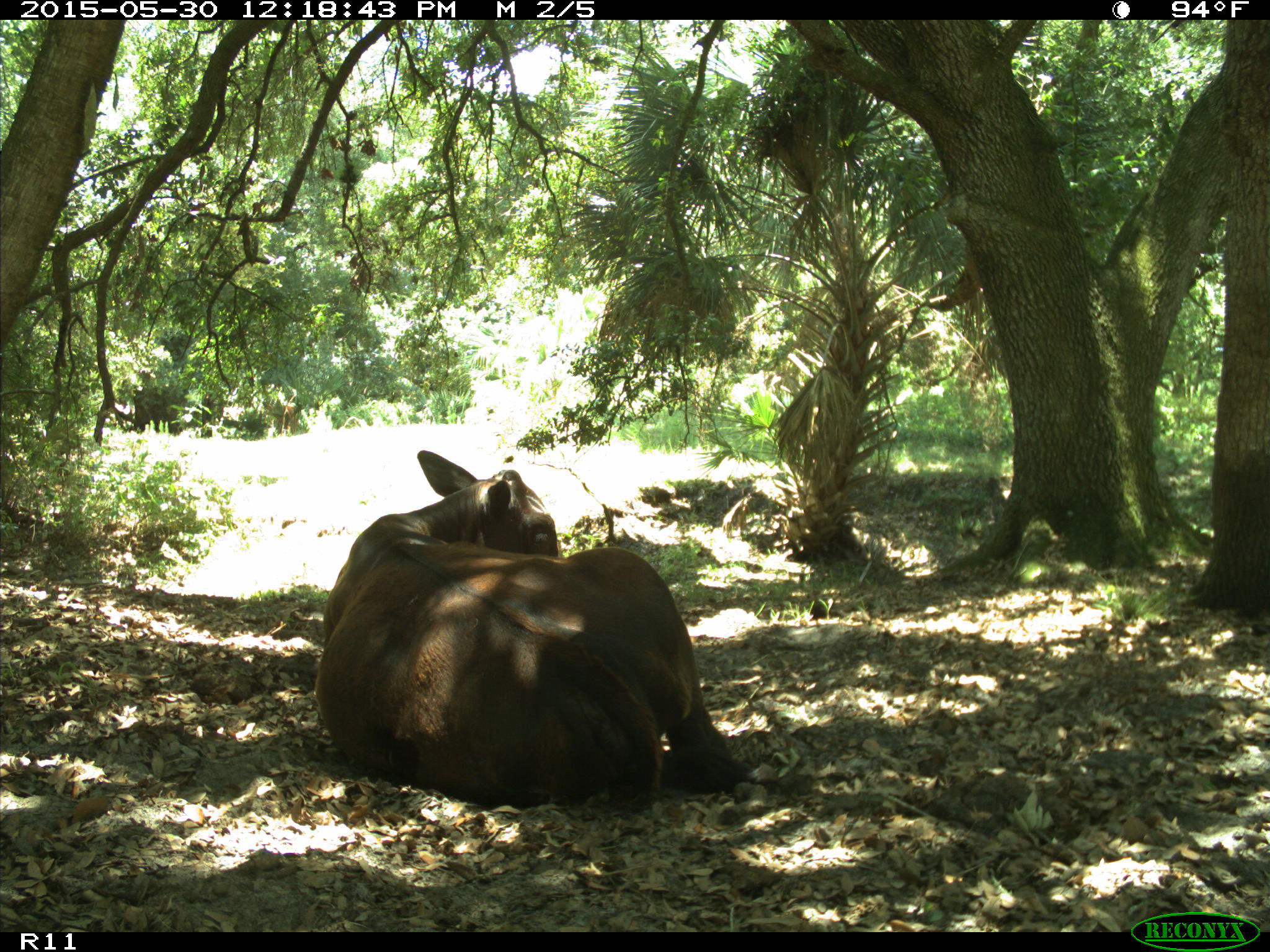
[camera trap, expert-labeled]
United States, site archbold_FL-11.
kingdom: Animalia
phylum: Chordata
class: Mammalia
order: Artiodactyla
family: Bovidae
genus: Bos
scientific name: Bos taurus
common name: domestic cow